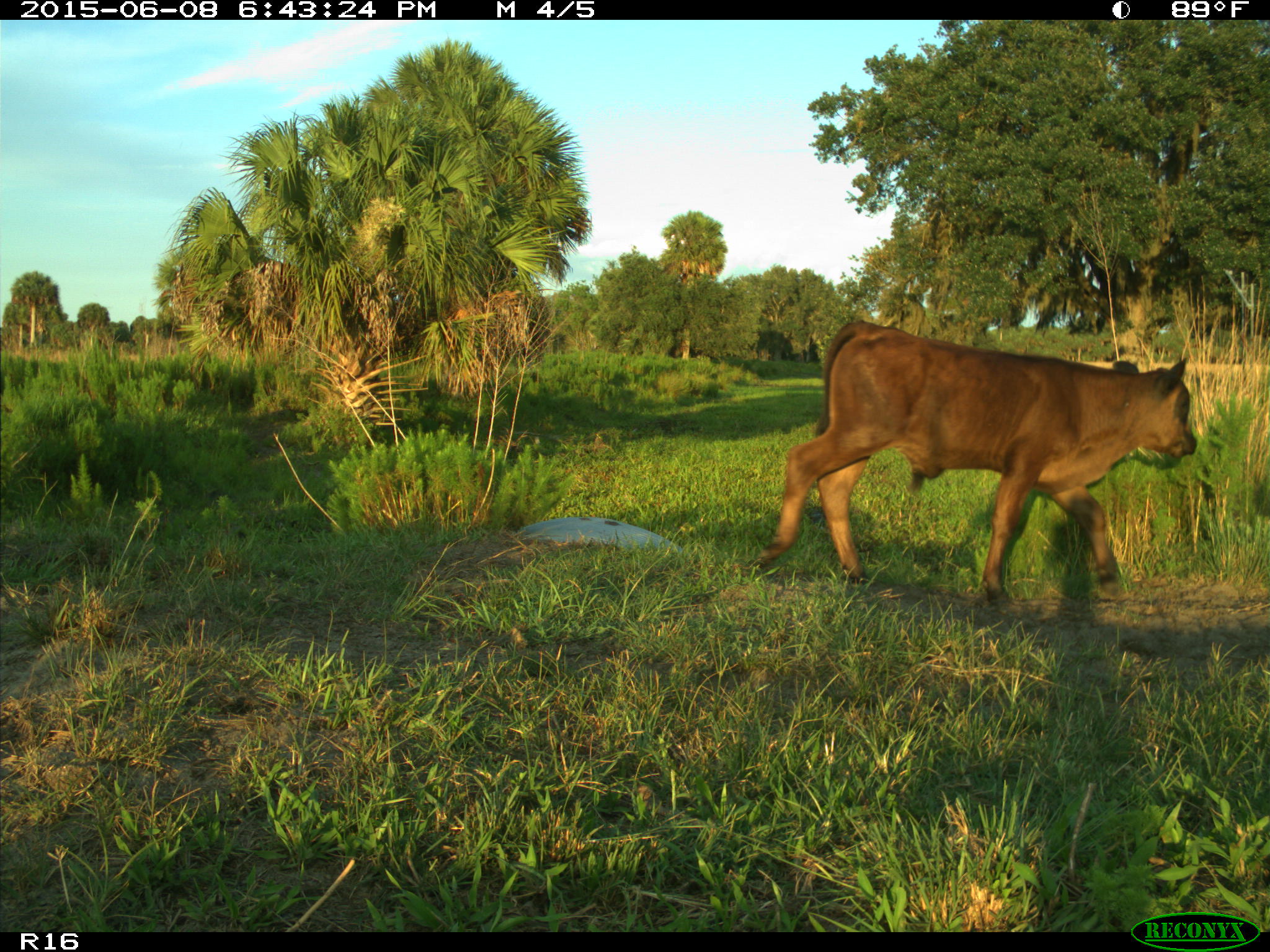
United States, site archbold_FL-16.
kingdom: Animalia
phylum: Chordata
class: Mammalia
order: Artiodactyla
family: Bovidae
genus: Bos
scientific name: Bos taurus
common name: domestic cow